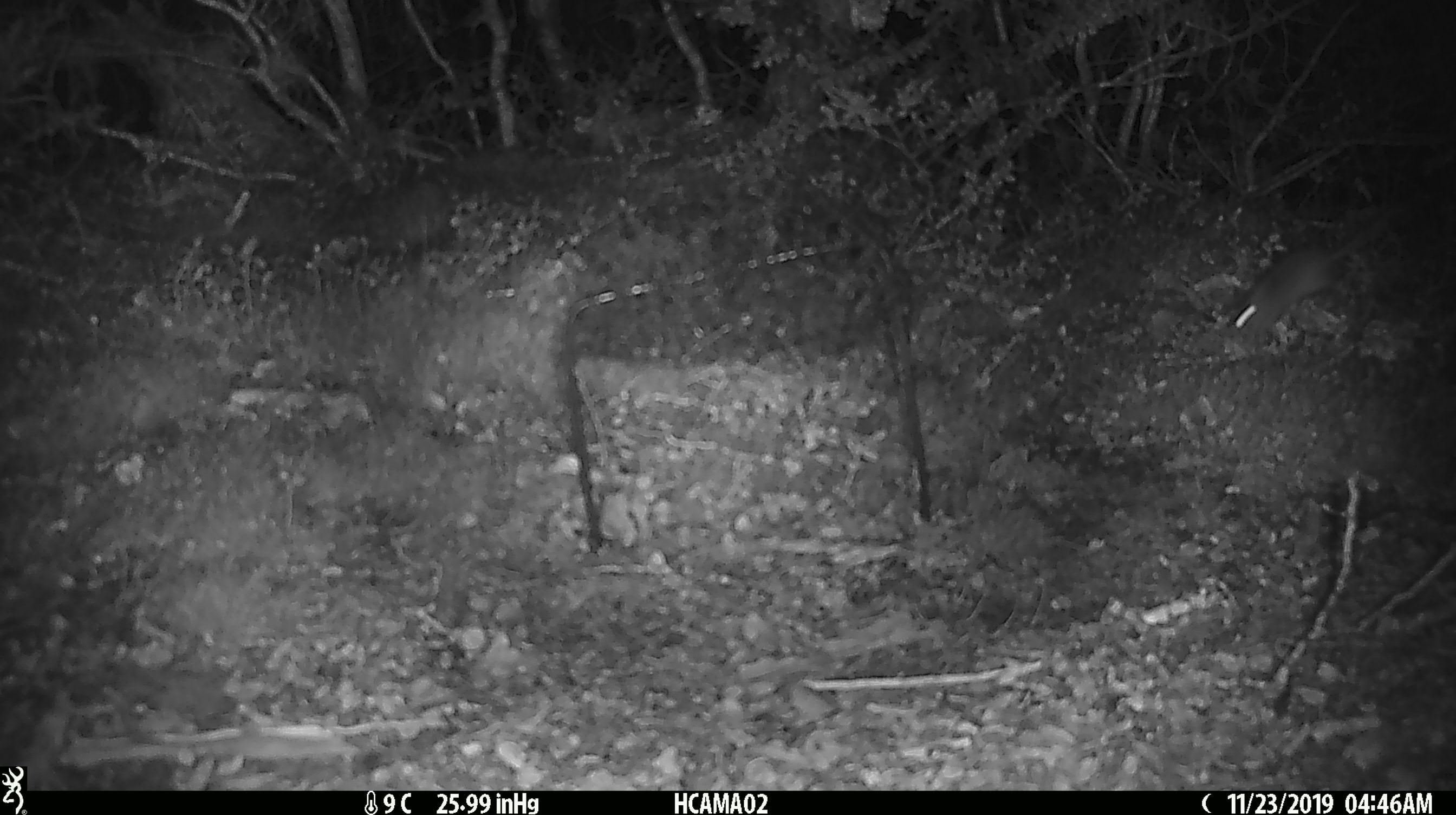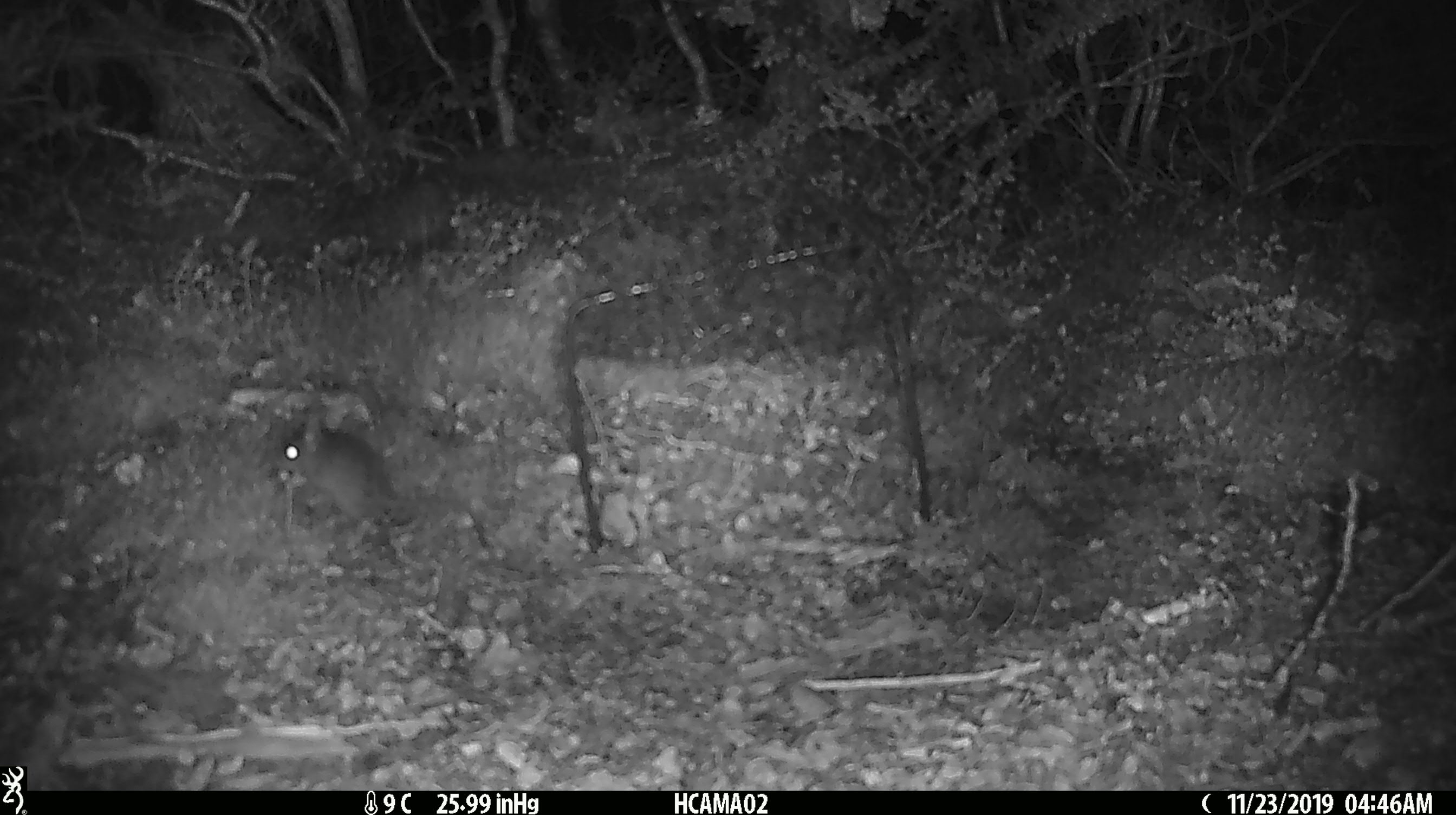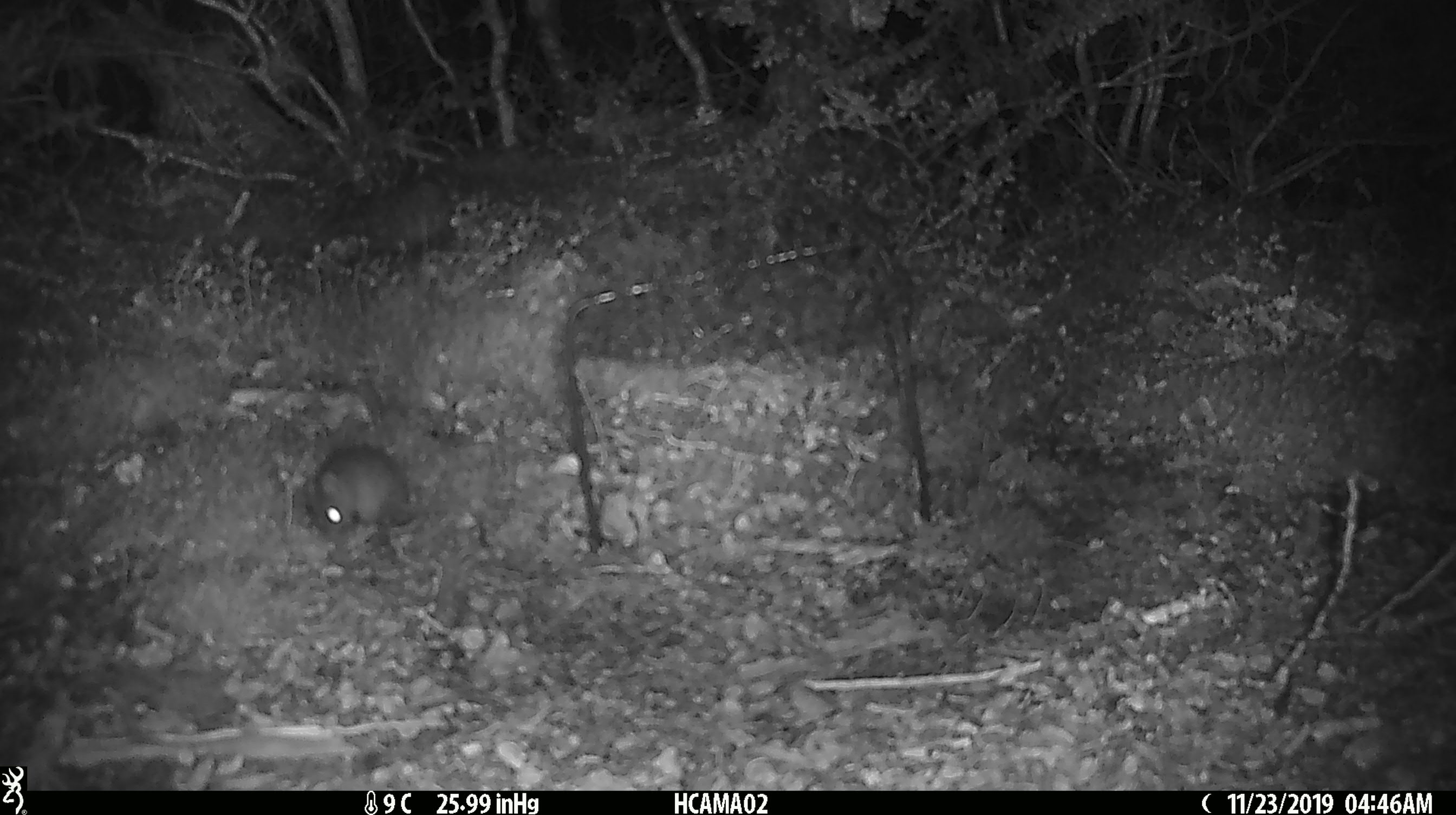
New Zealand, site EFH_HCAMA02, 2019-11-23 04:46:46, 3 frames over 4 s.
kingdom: Animalia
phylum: Chordata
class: Mammalia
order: Rodentia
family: Muridae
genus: Mus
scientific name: Mus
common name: mouse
Mouse (Mus).